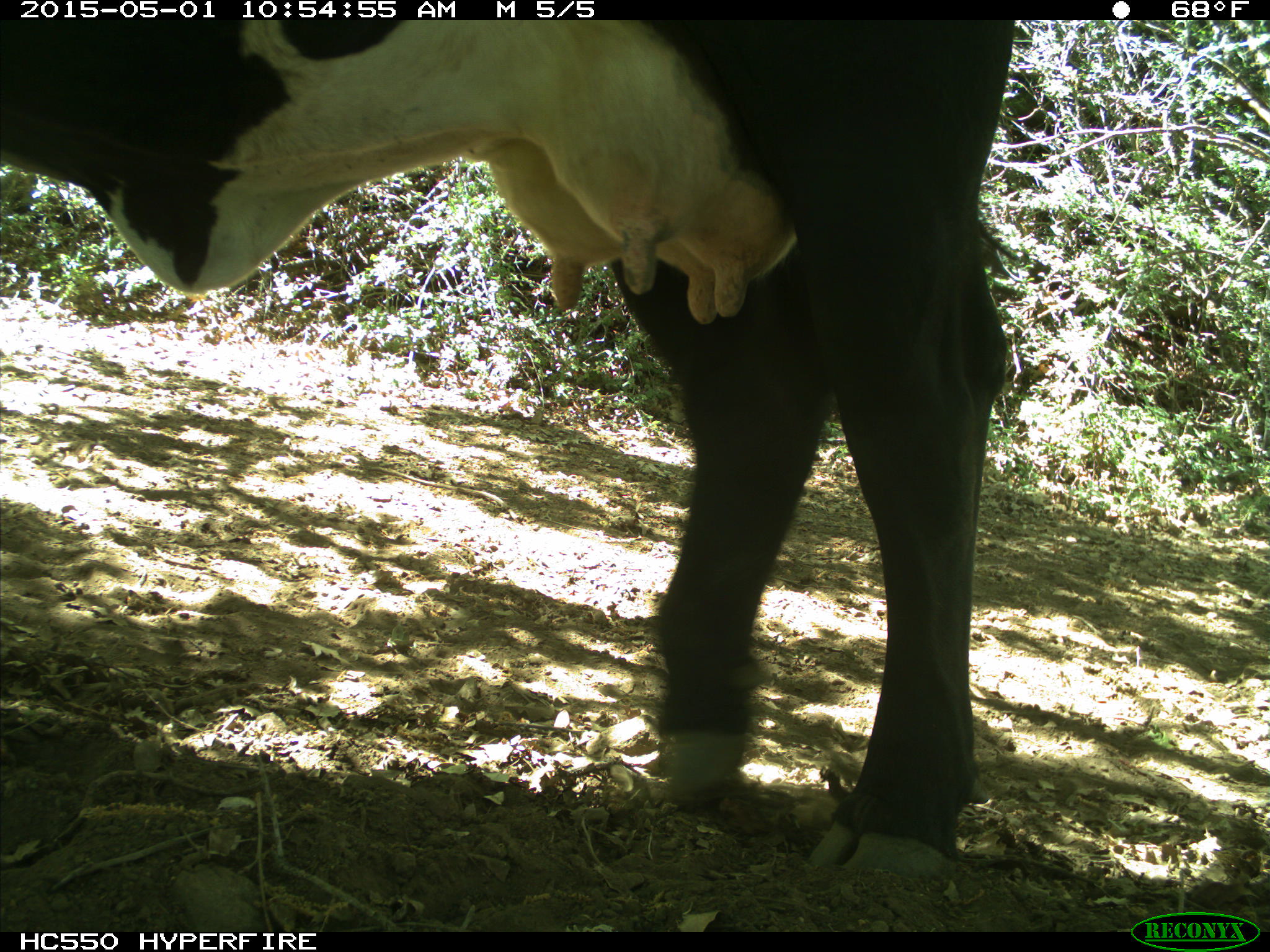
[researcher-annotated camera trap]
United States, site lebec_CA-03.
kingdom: Animalia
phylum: Chordata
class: Mammalia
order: Artiodactyla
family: Bovidae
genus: Bos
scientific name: Bos taurus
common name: domestic cow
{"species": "Bos taurus (domestic cow)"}